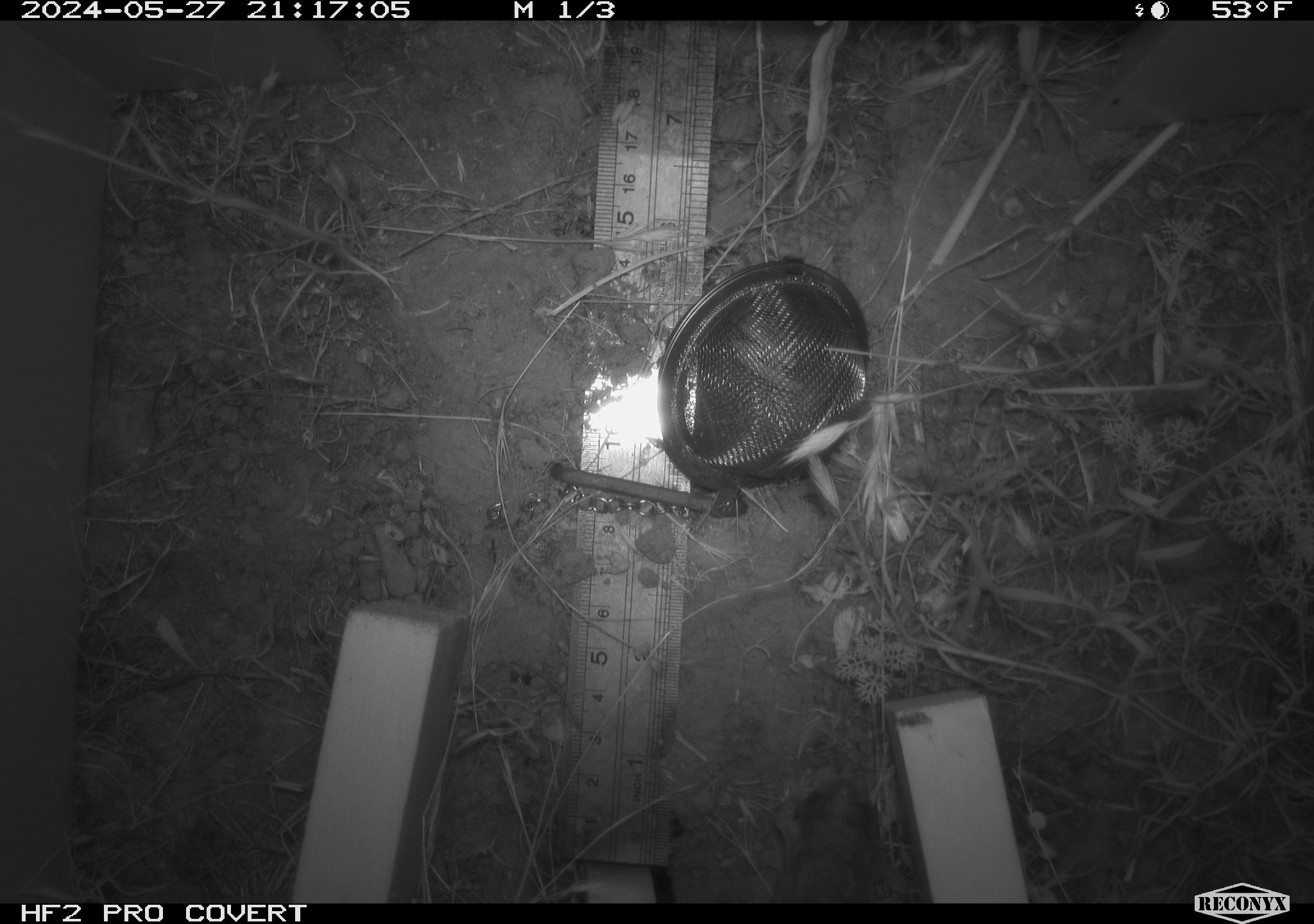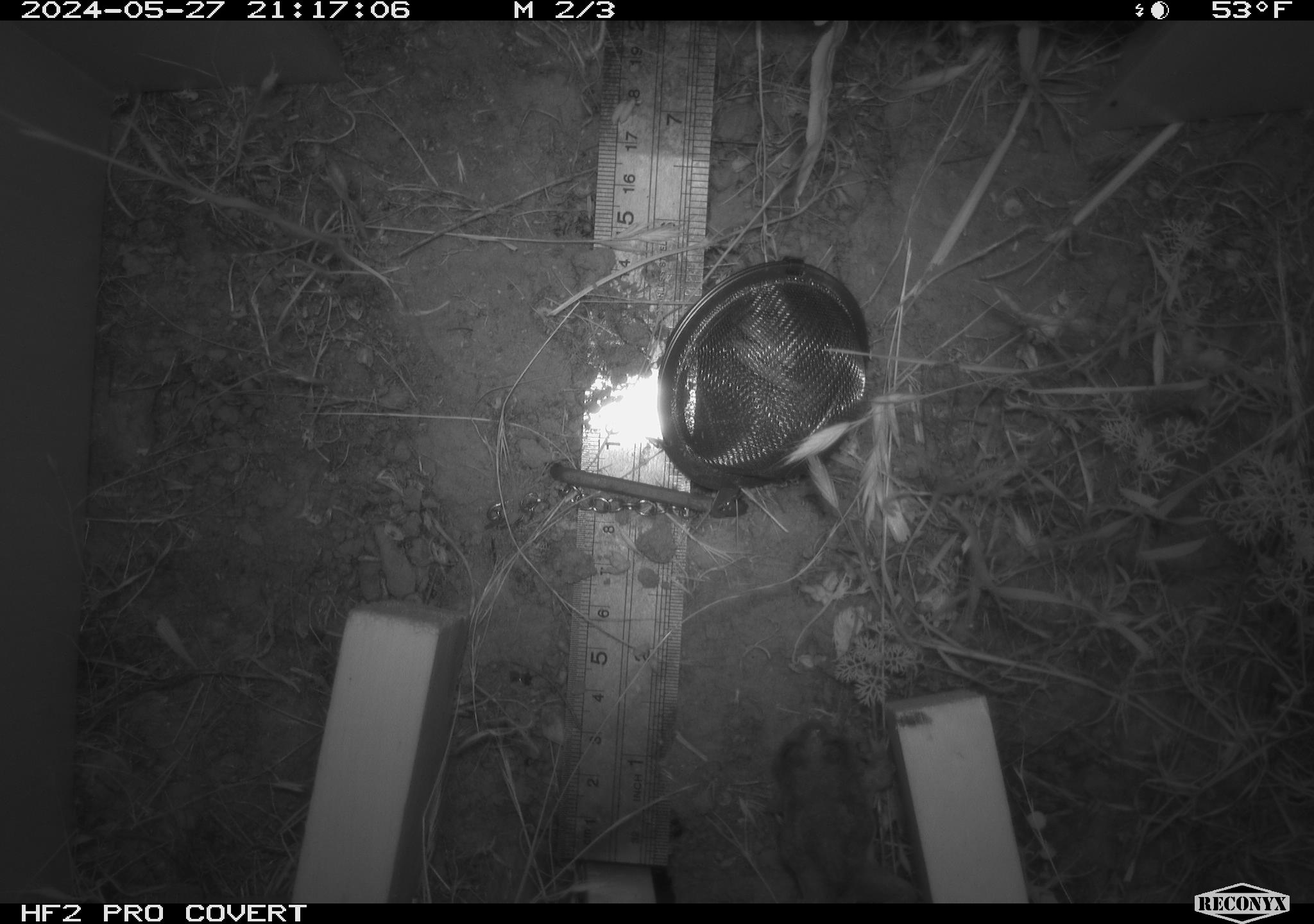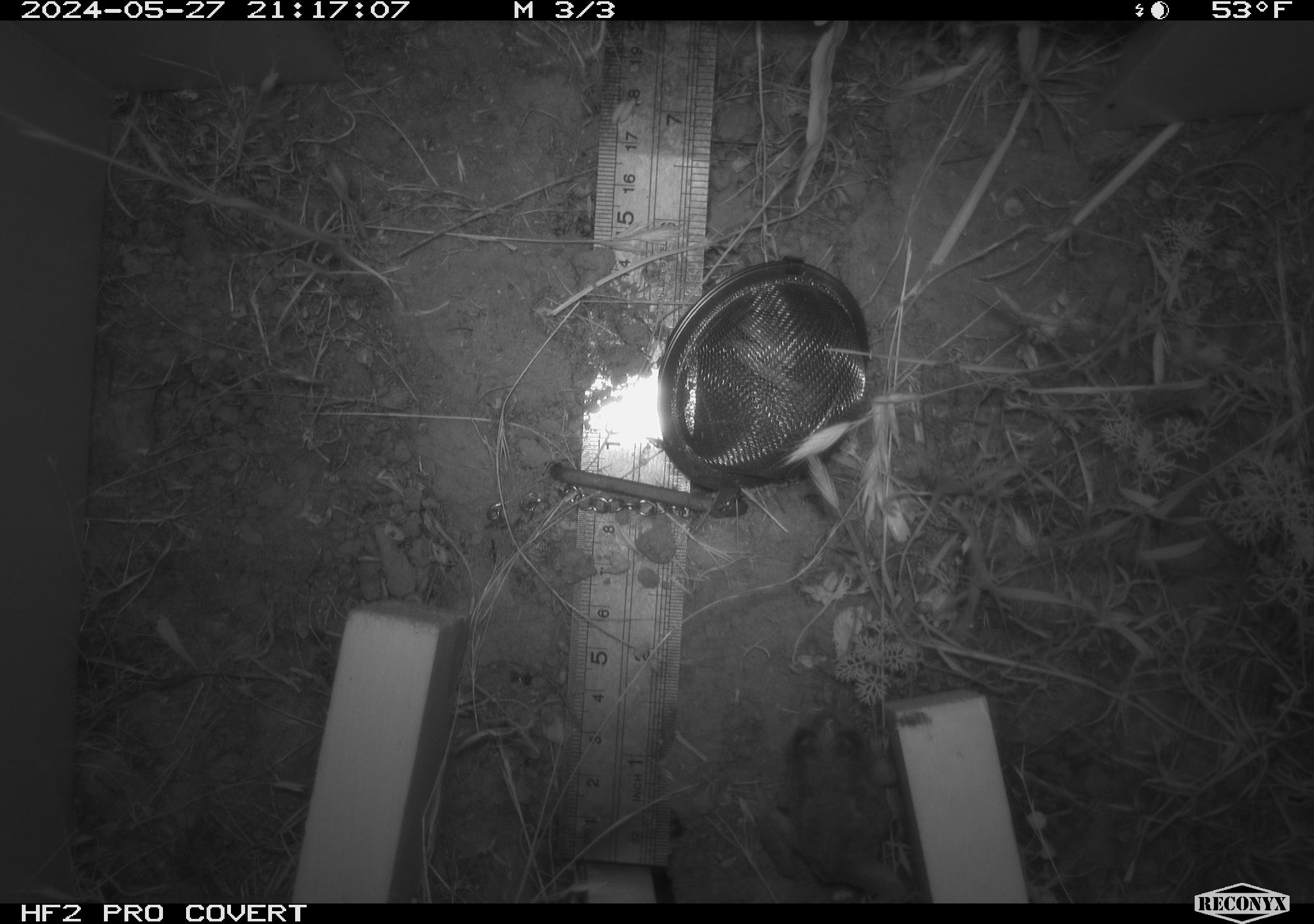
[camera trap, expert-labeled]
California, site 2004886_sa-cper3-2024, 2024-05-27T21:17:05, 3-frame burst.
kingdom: Animalia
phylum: Chordata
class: Amphibia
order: Anura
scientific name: Anura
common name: frogs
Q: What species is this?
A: Frogs (Anura).